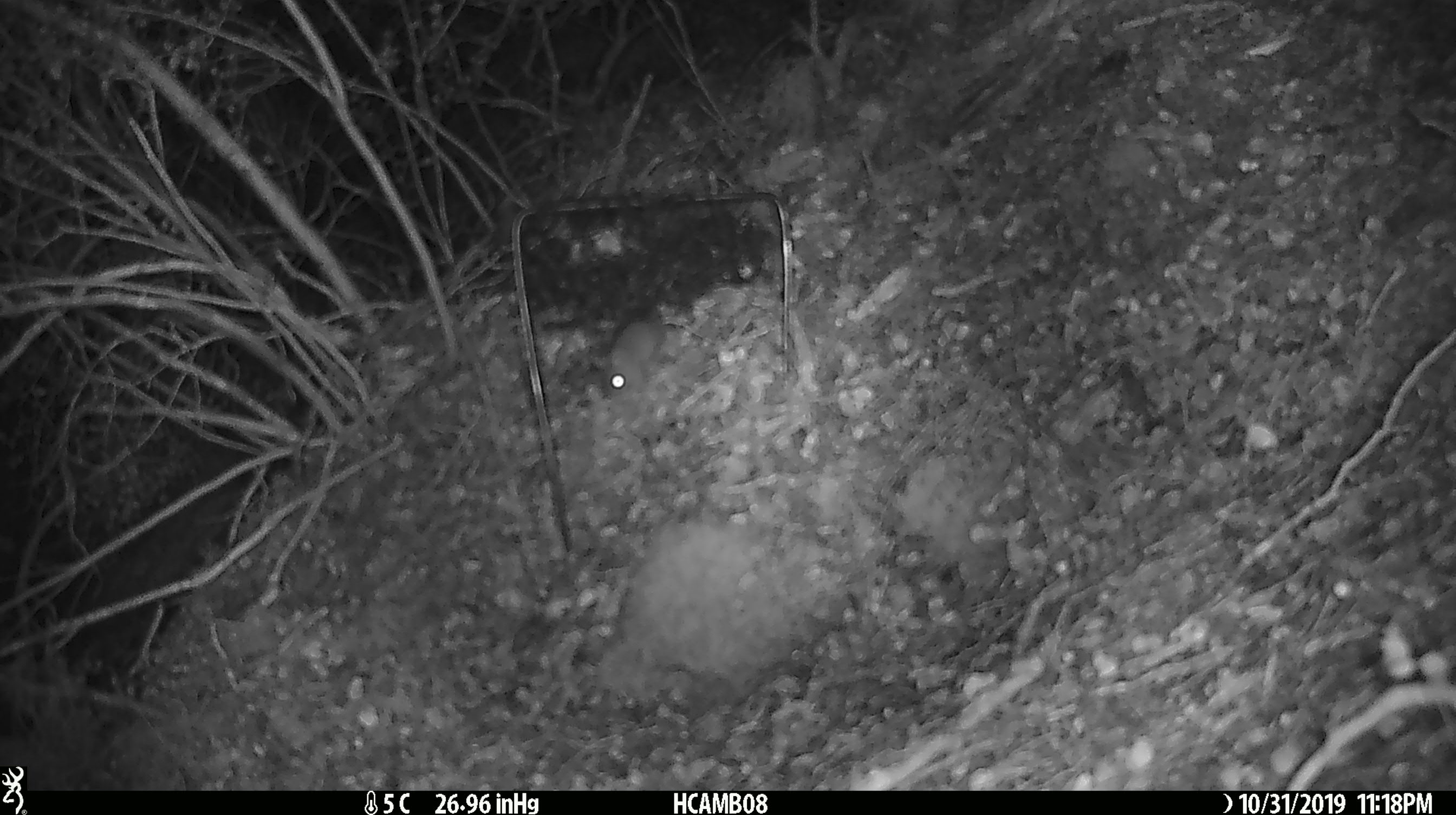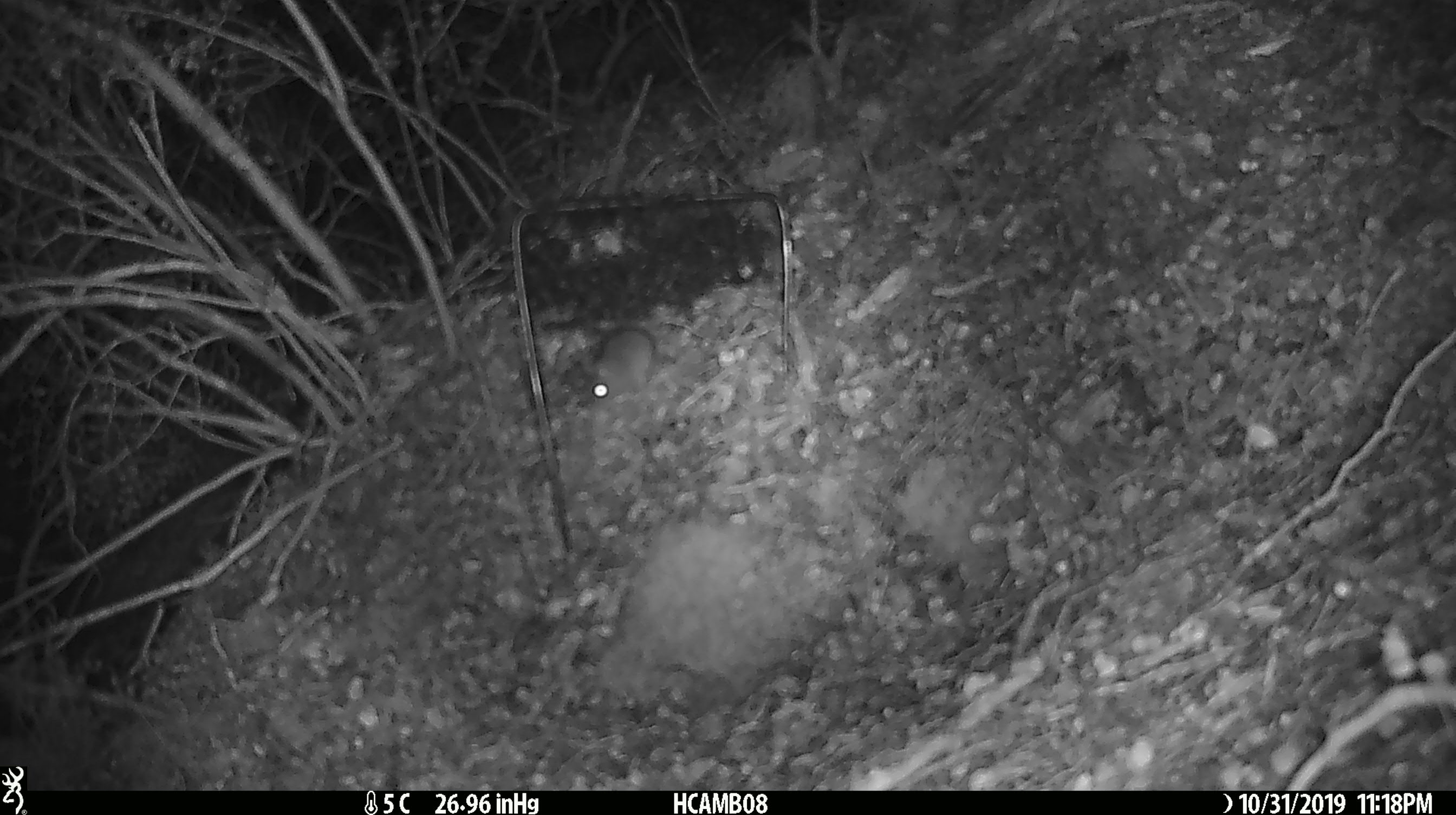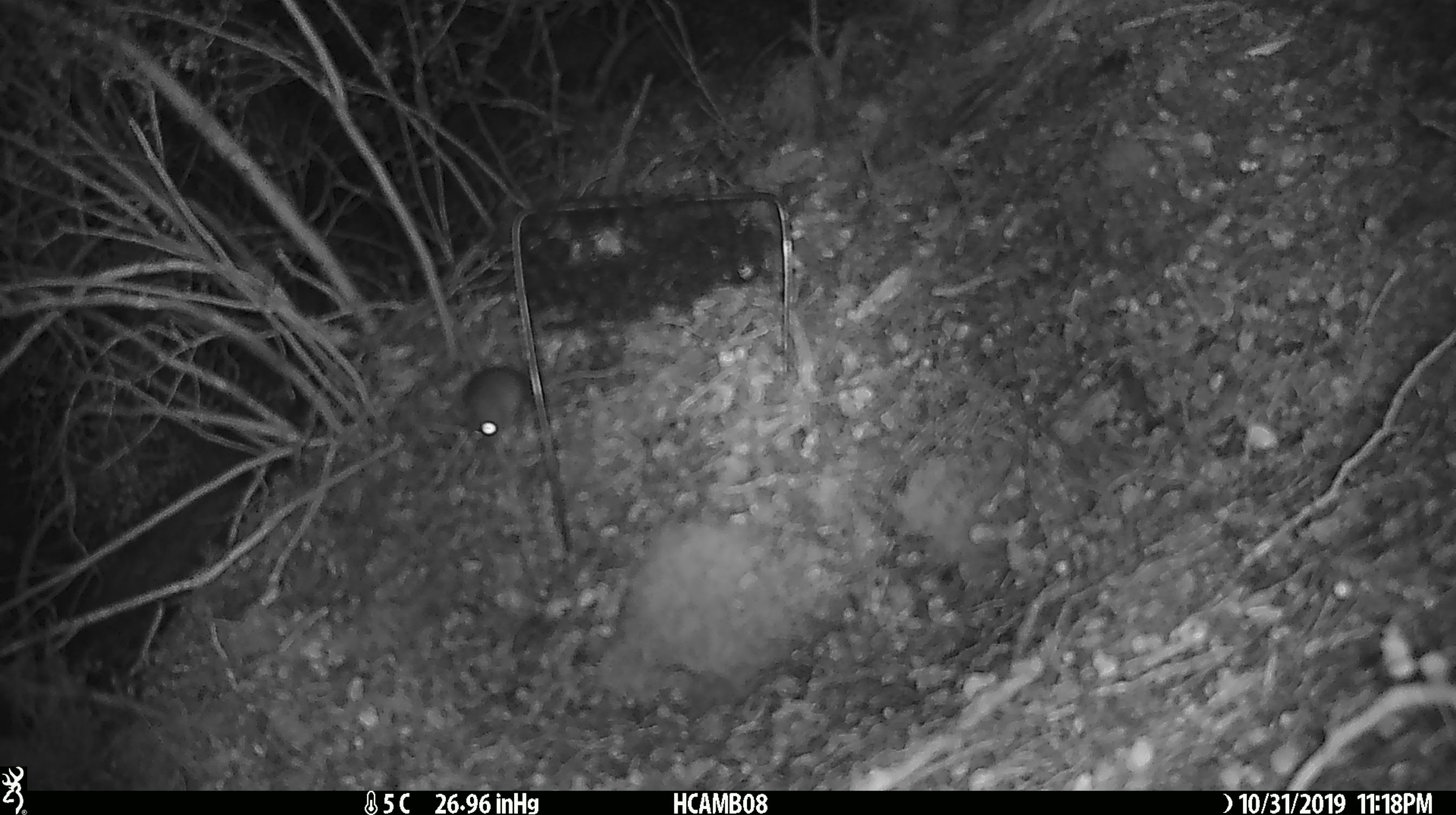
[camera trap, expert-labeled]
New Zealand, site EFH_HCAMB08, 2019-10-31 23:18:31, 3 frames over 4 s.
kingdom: Animalia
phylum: Chordata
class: Mammalia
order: Rodentia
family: Muridae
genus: Mus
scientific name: Mus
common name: mouse